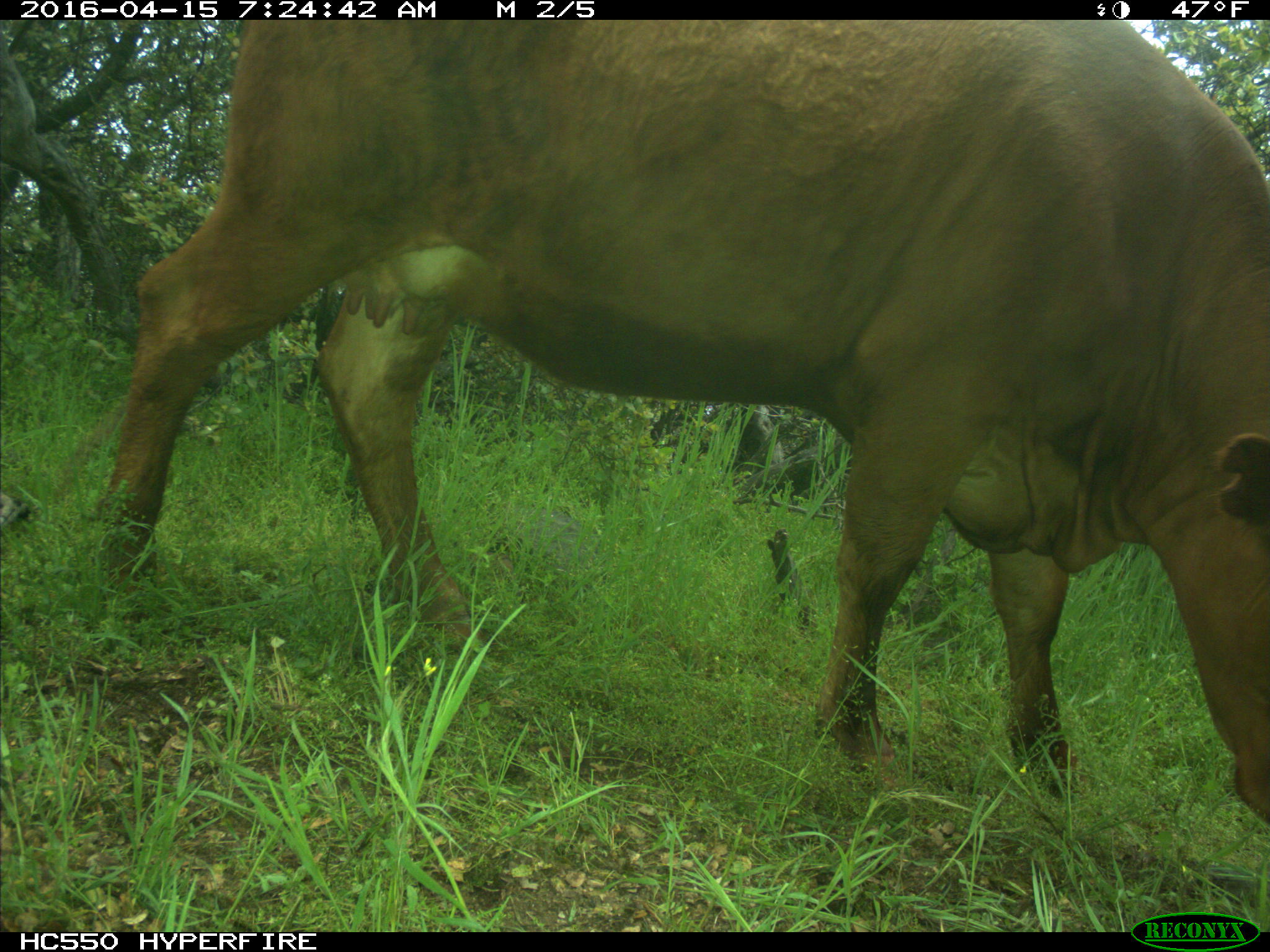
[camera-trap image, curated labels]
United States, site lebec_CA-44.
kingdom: Animalia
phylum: Chordata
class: Mammalia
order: Artiodactyla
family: Bovidae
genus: Bos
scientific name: Bos taurus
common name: domestic cow